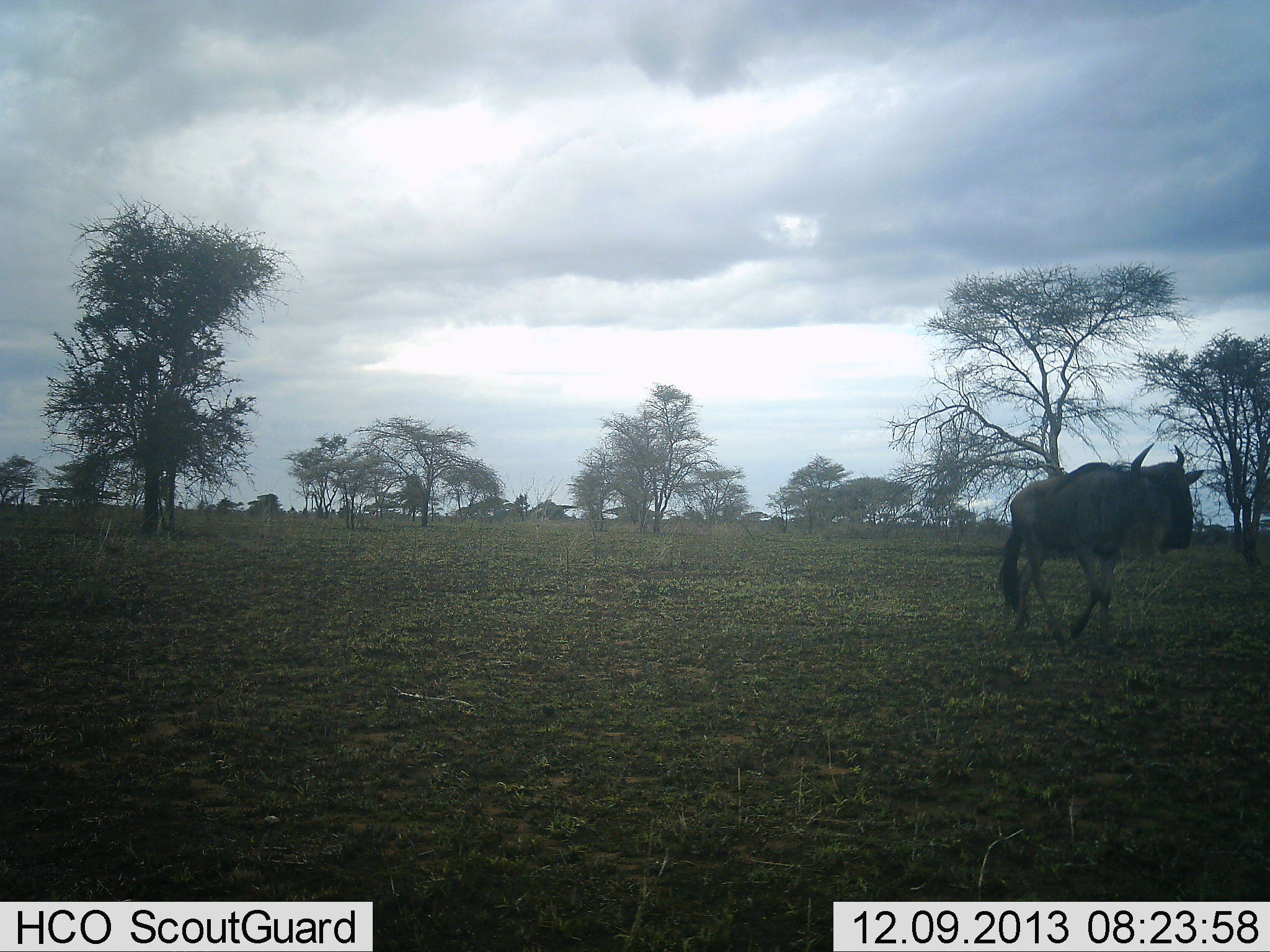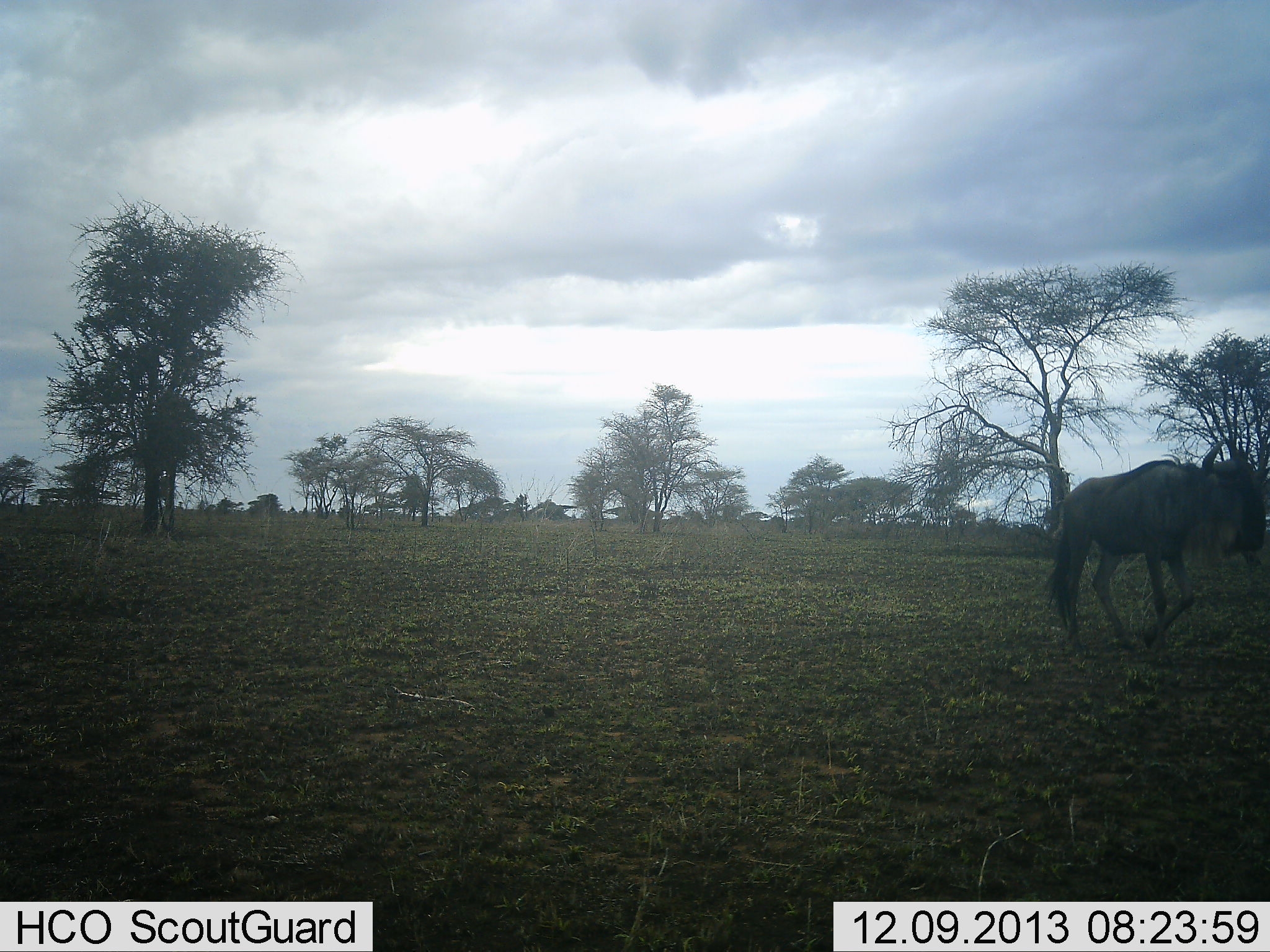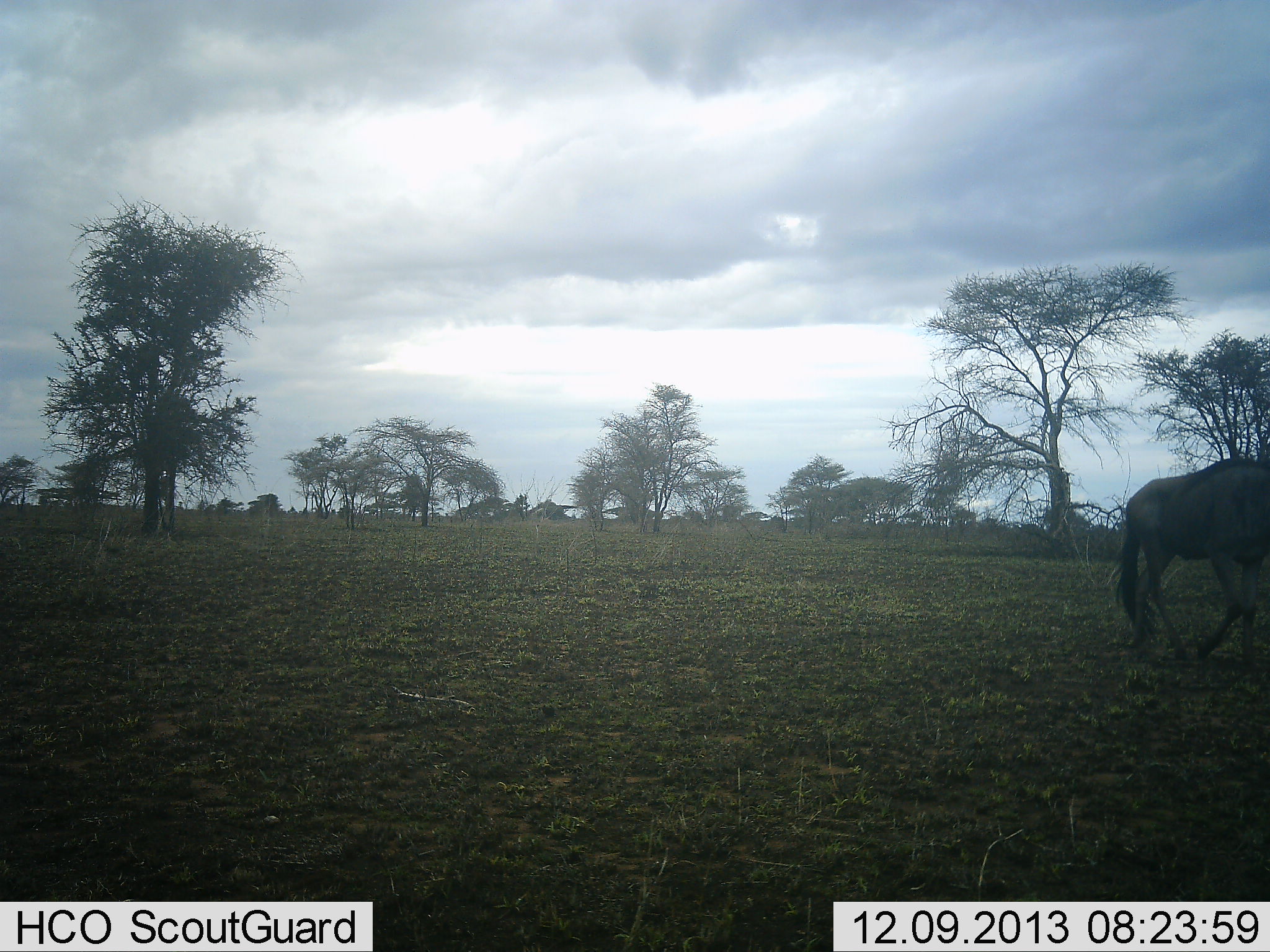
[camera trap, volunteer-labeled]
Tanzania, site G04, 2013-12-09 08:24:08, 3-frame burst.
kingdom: Animalia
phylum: Chordata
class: Mammalia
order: Artiodactyla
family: Bovidae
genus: Connochaetes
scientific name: Connochaetes taurinus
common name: blue wildebeest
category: wildebeest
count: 1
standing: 8%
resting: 0%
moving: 92%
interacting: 0%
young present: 0%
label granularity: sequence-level